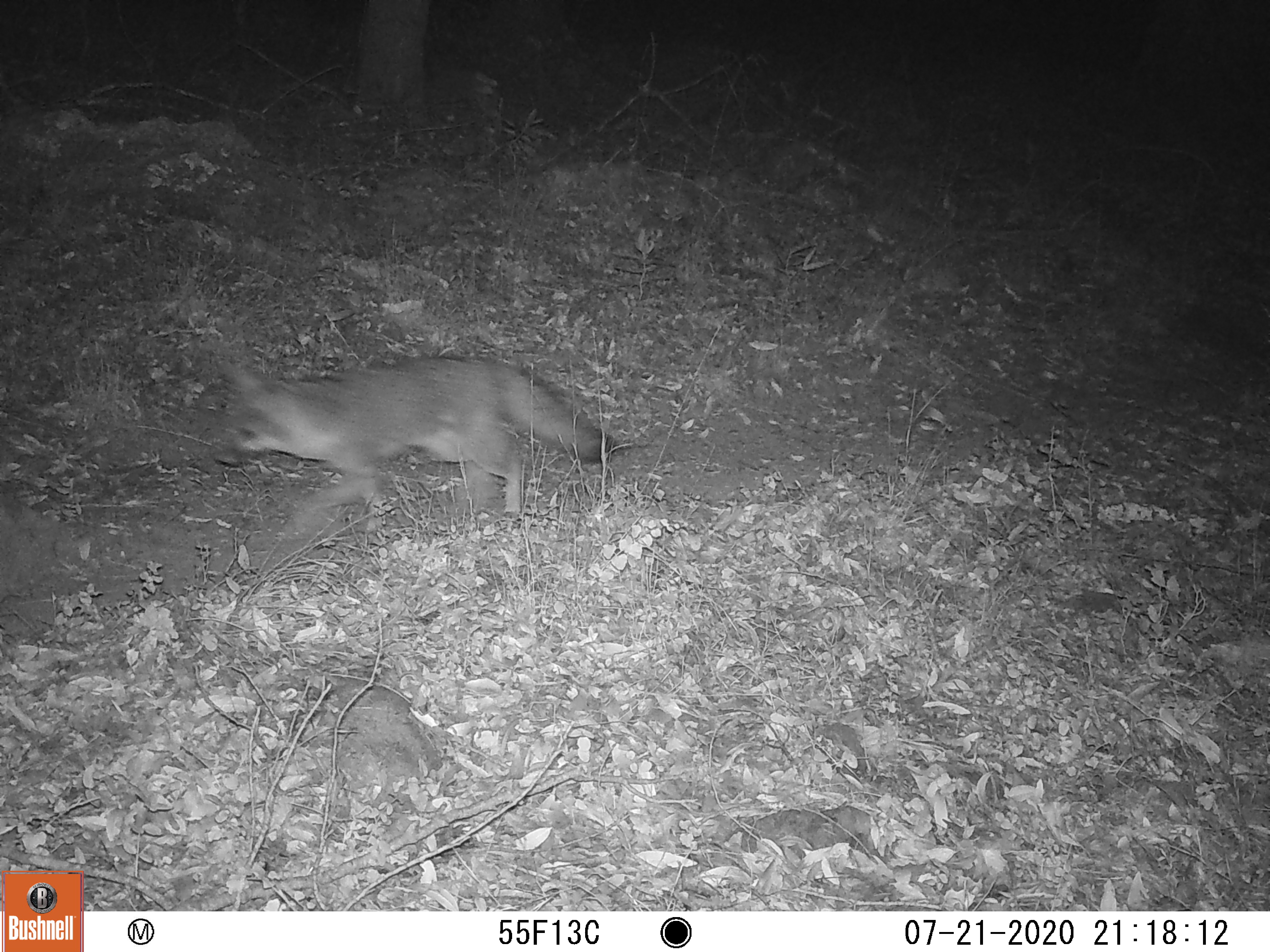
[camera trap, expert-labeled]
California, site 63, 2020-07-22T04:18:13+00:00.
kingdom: Animalia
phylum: Chordata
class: Mammalia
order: Carnivora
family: Canidae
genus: Urocyon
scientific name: Urocyon cinereoargenteus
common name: gray fox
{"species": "gray fox (Urocyon cinereoargenteus)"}